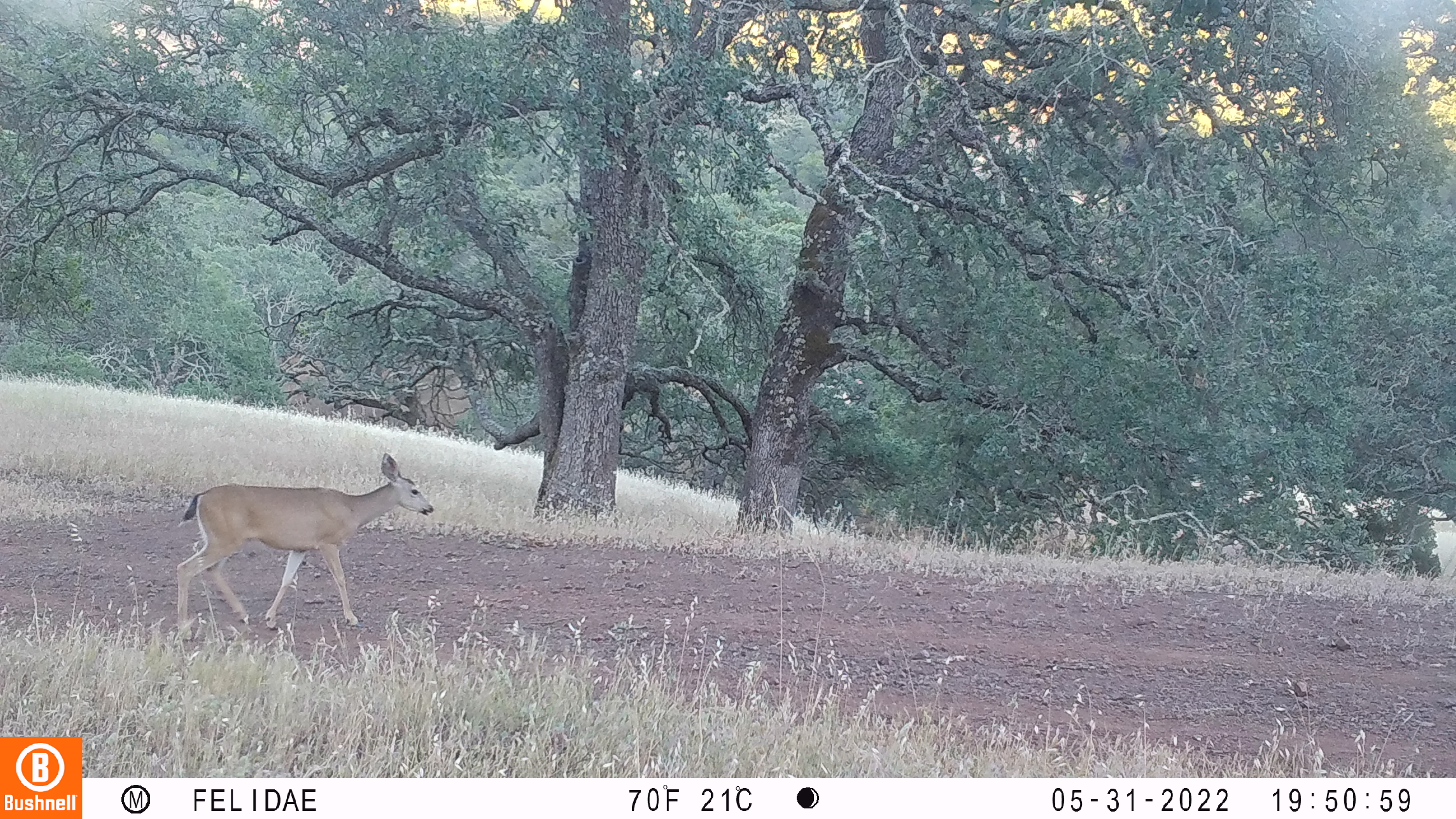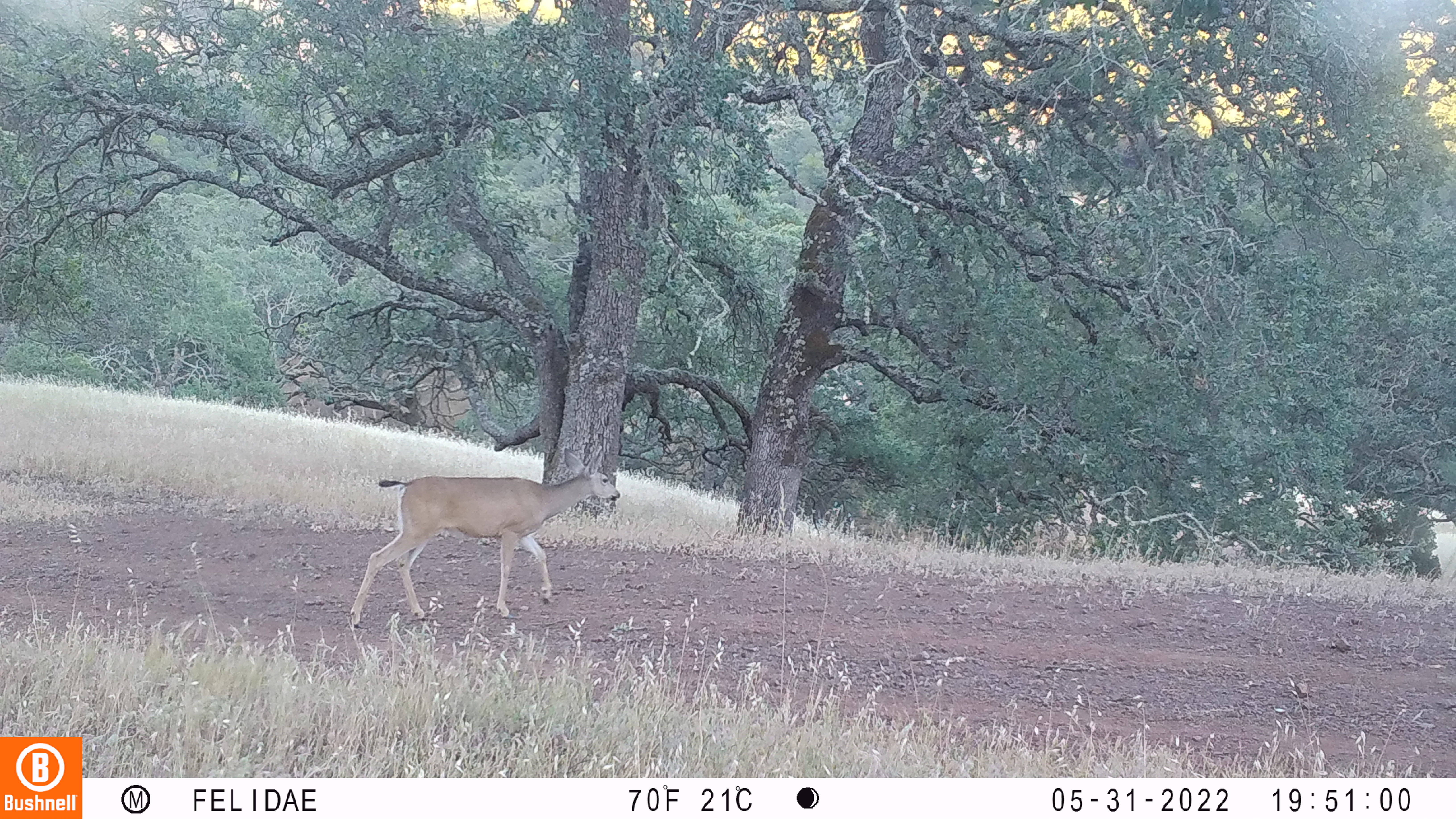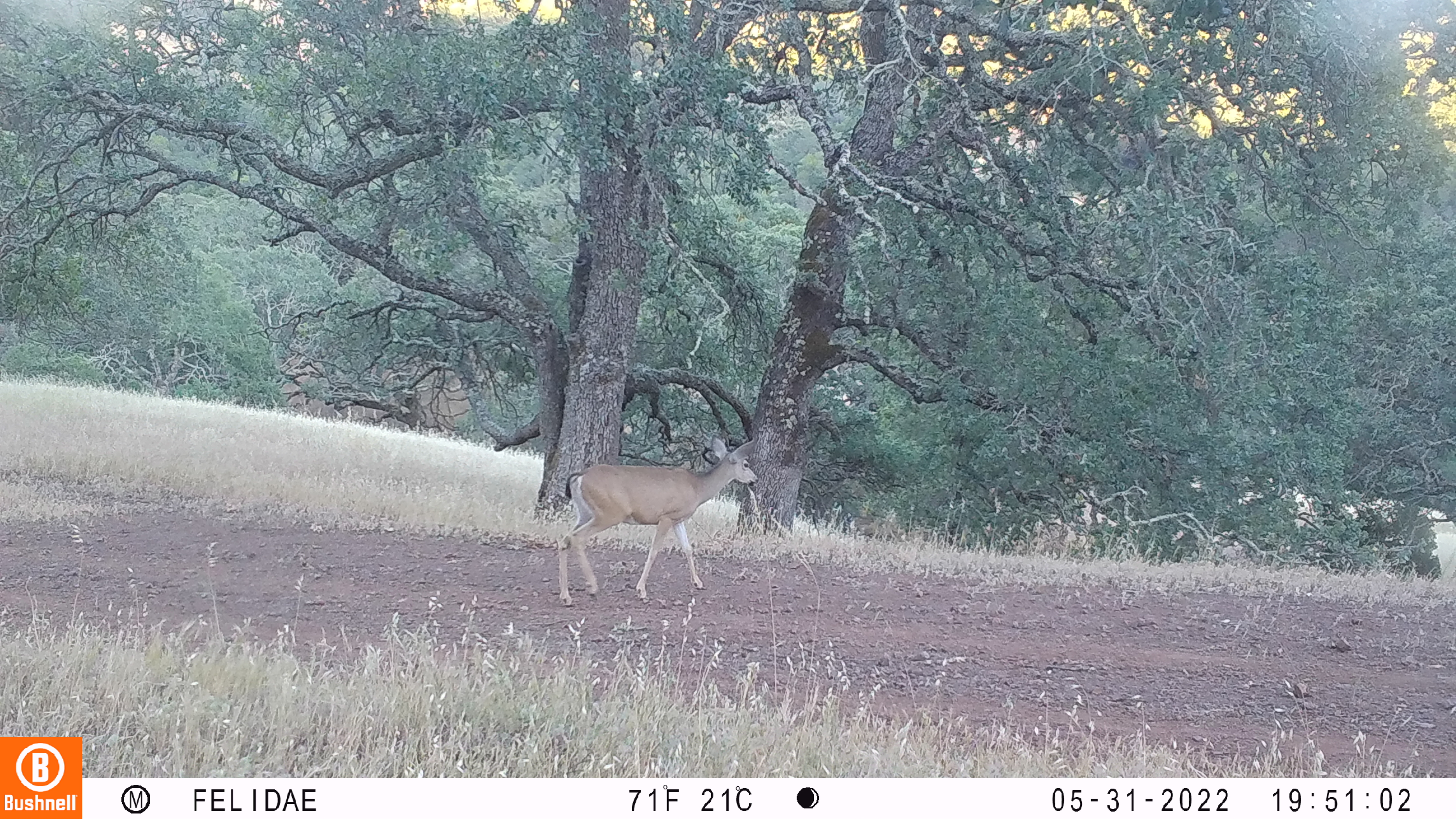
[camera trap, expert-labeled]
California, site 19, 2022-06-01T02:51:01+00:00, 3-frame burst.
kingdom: Animalia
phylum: Chordata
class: Mammalia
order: Artiodactyla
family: Cervidae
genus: Odocoileus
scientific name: Odocoileus hemionus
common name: mule deer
Mule deer (Odocoileus hemionus).